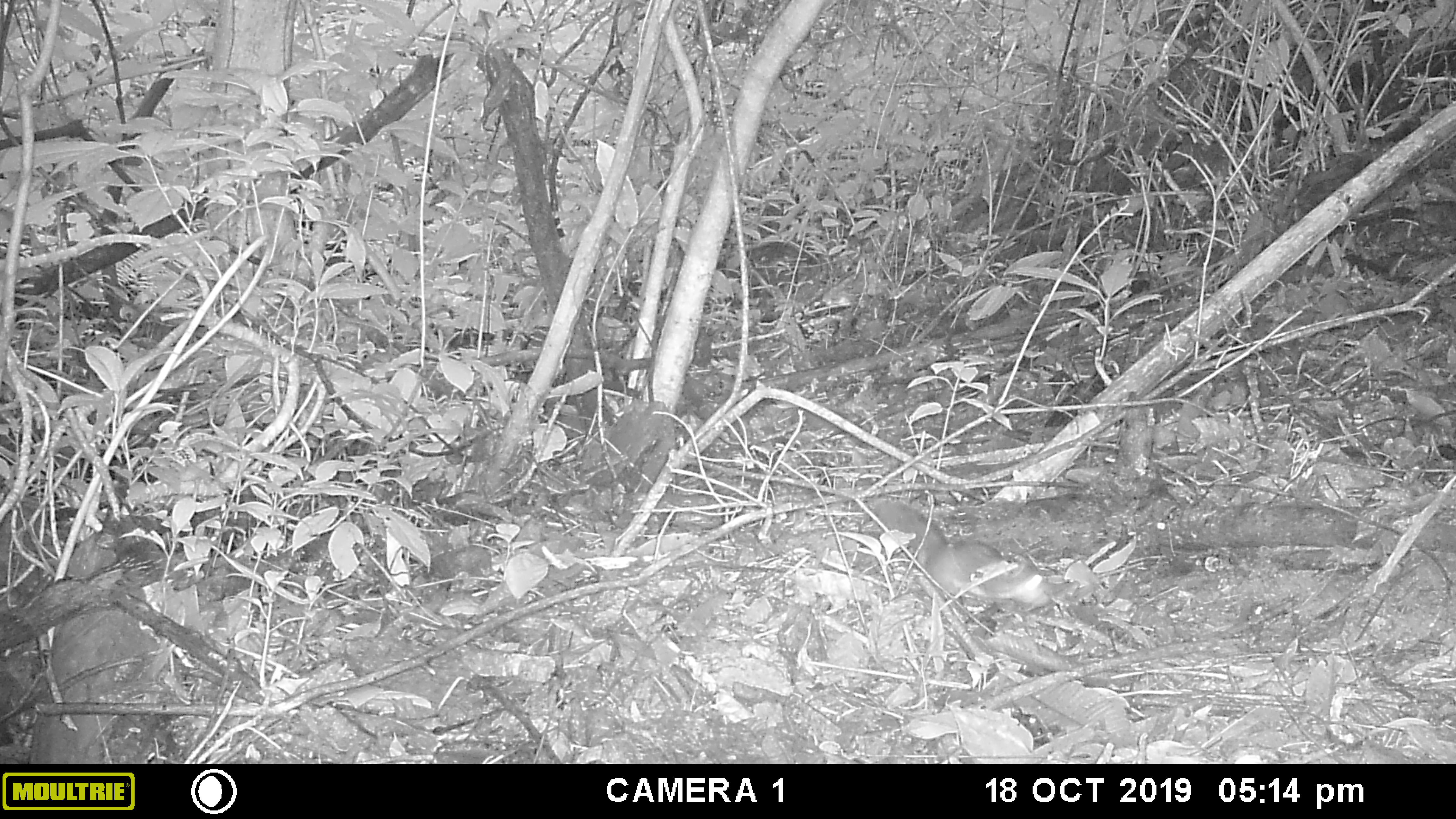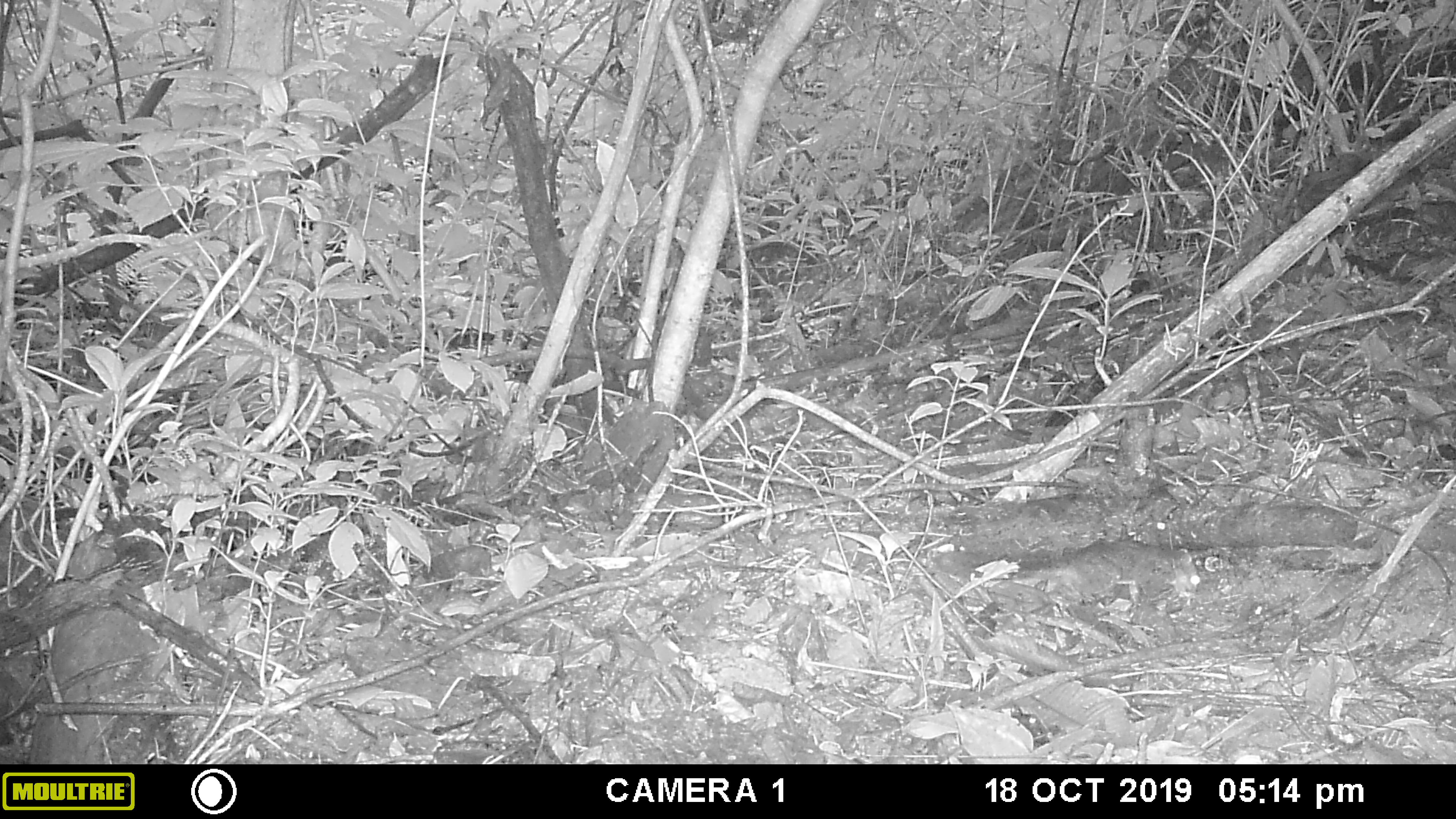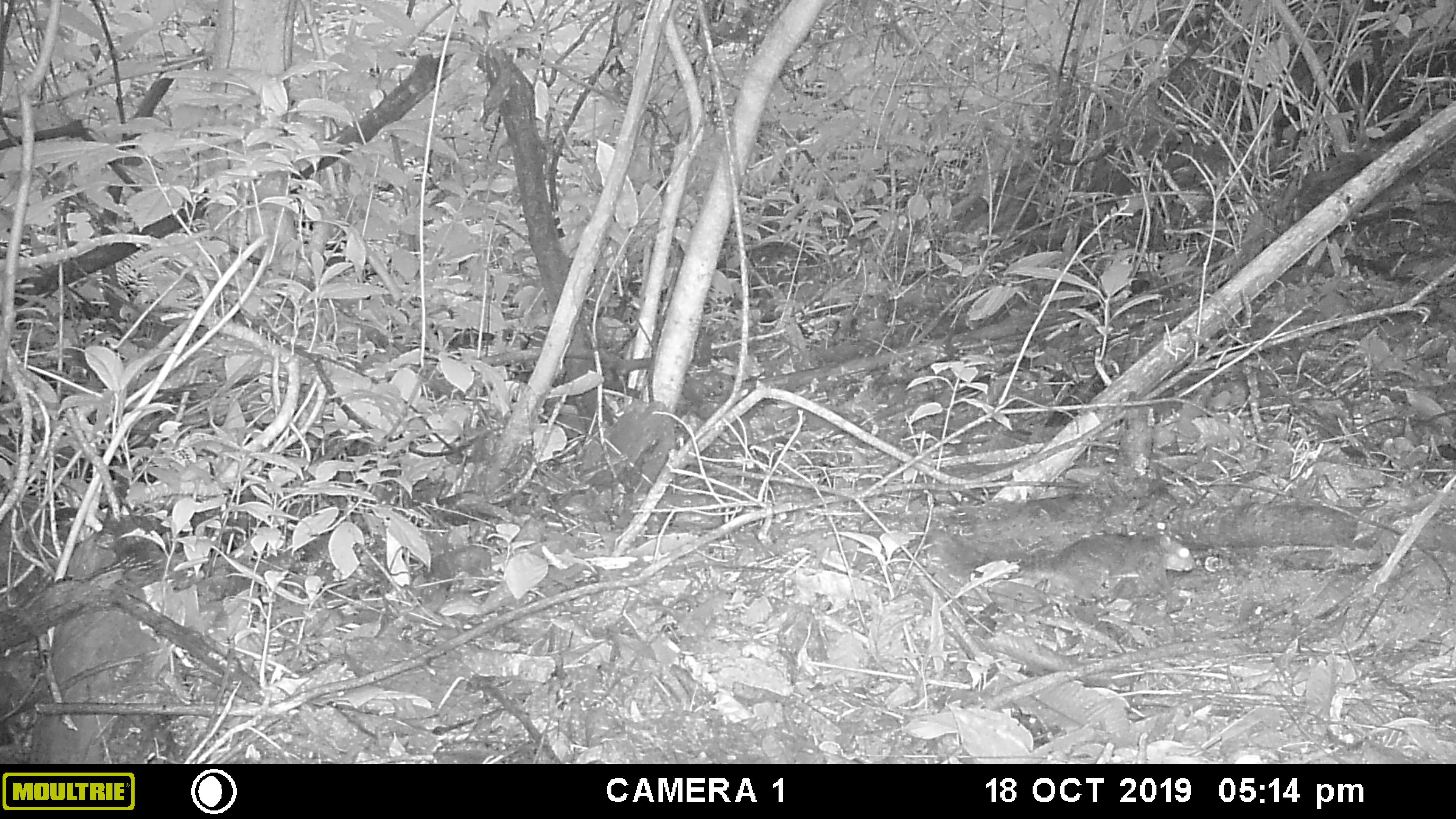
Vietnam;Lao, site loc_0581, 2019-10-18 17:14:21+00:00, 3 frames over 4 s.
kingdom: Animalia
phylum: Chordata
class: Mammalia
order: Rodentia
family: Sciuridae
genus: Dremomys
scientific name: Dremomys rufigenis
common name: red-cheeked squirrel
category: red cheeked squirrel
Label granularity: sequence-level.